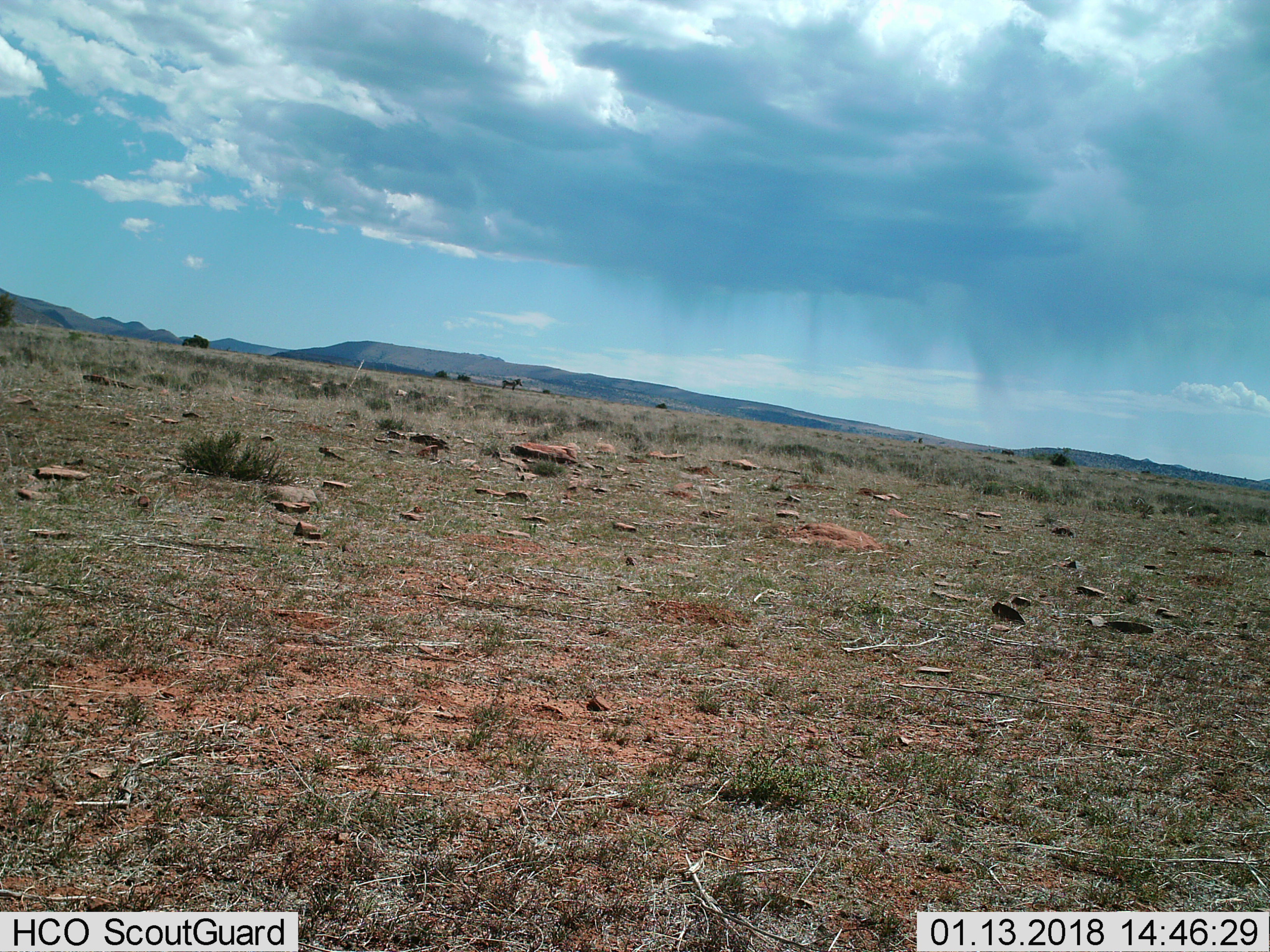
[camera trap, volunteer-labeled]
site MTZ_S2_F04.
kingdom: Animalia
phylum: Chordata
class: Mammalia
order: Perissodactyla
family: Equidae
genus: Equus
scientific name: Equus zebra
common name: mountain zebra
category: zebramountain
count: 1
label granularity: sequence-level